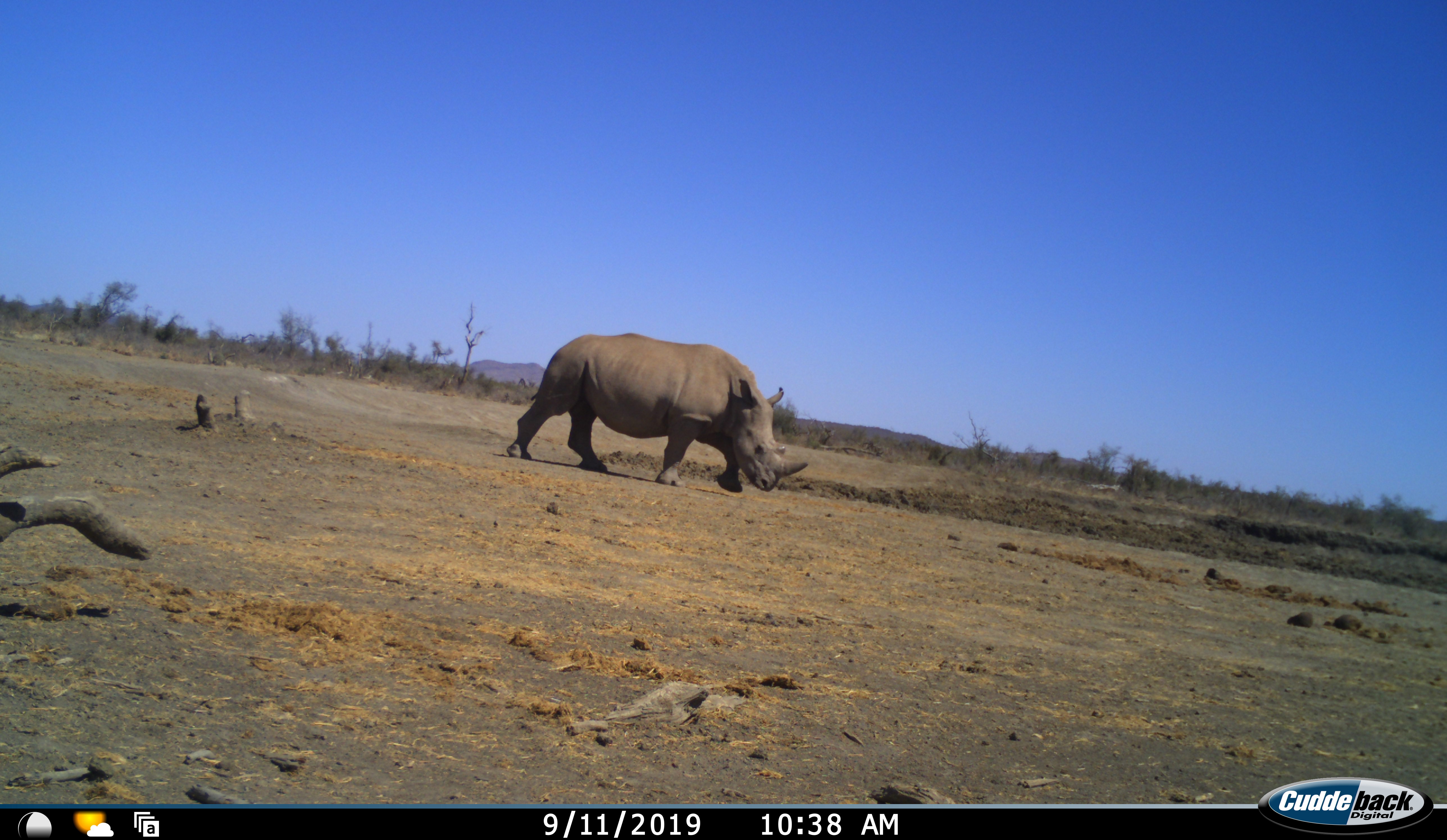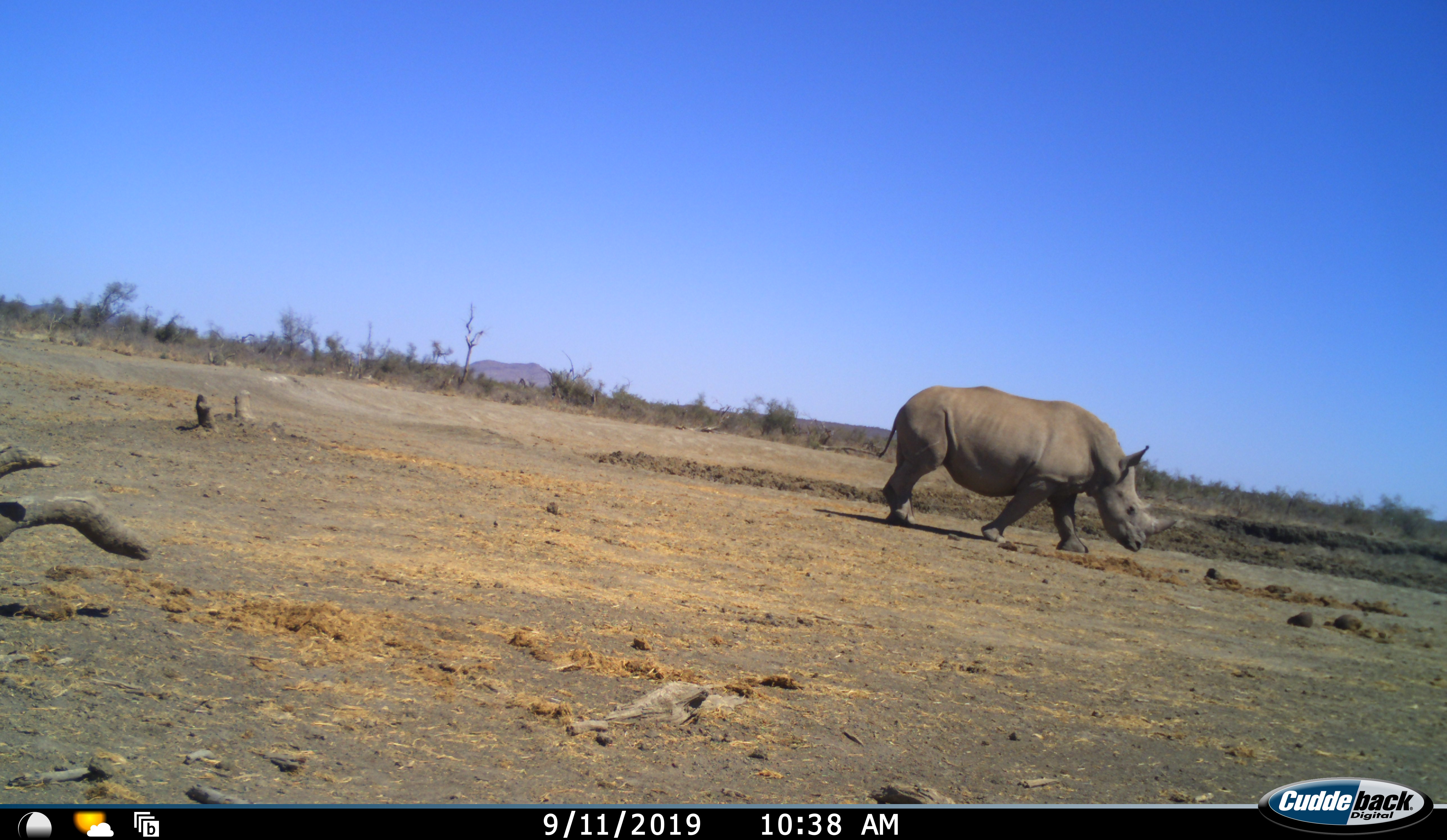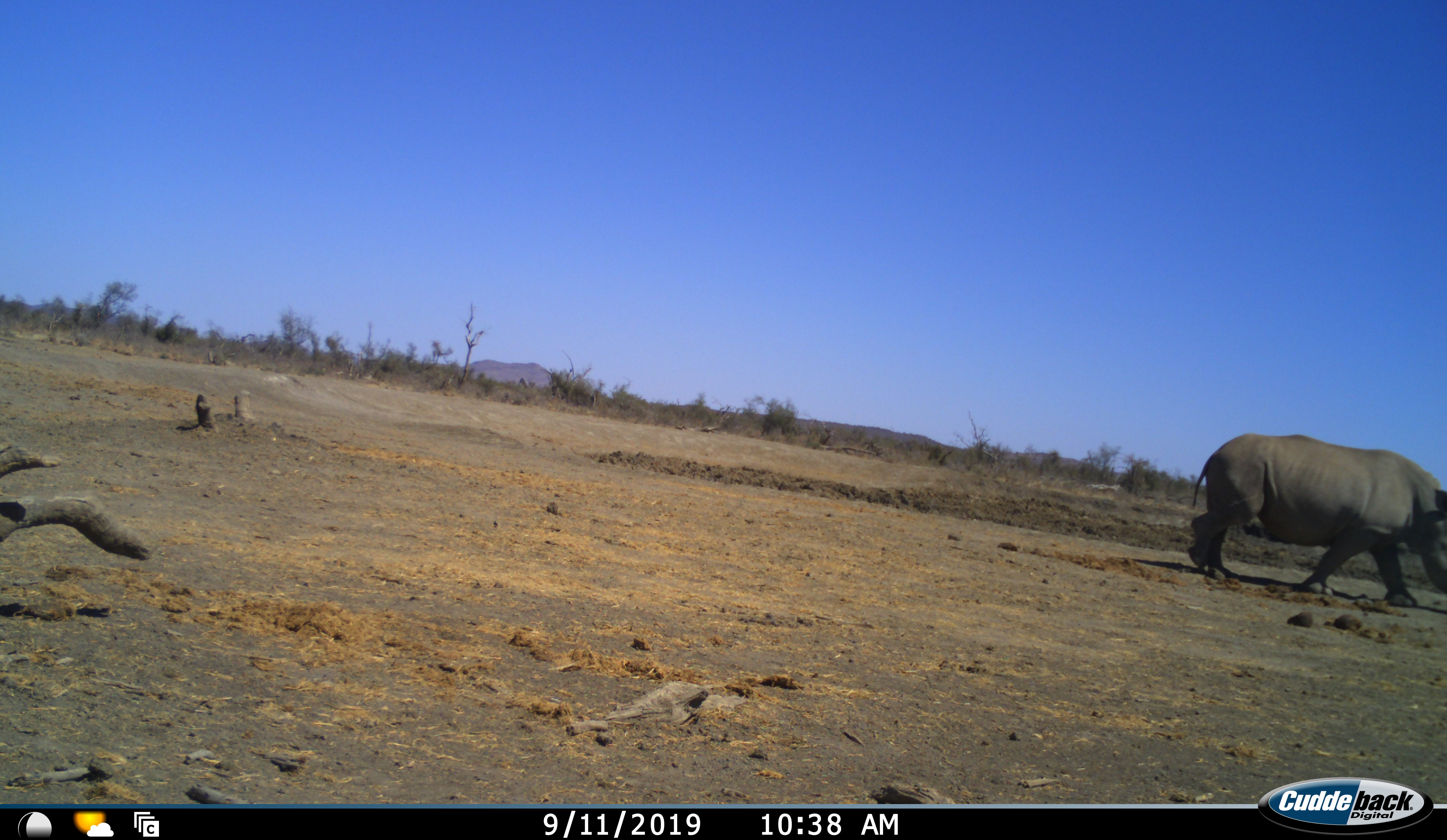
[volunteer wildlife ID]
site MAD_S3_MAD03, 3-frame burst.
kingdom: Animalia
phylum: Chordata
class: Mammalia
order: Perissodactyla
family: Rhinocerotidae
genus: Ceratotherium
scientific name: Ceratotherium simum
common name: white rhinoceros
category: rhinoceroswhite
Rhinoceroswhite (white rhinoceros) (Ceratotherium simum), count 1. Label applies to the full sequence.